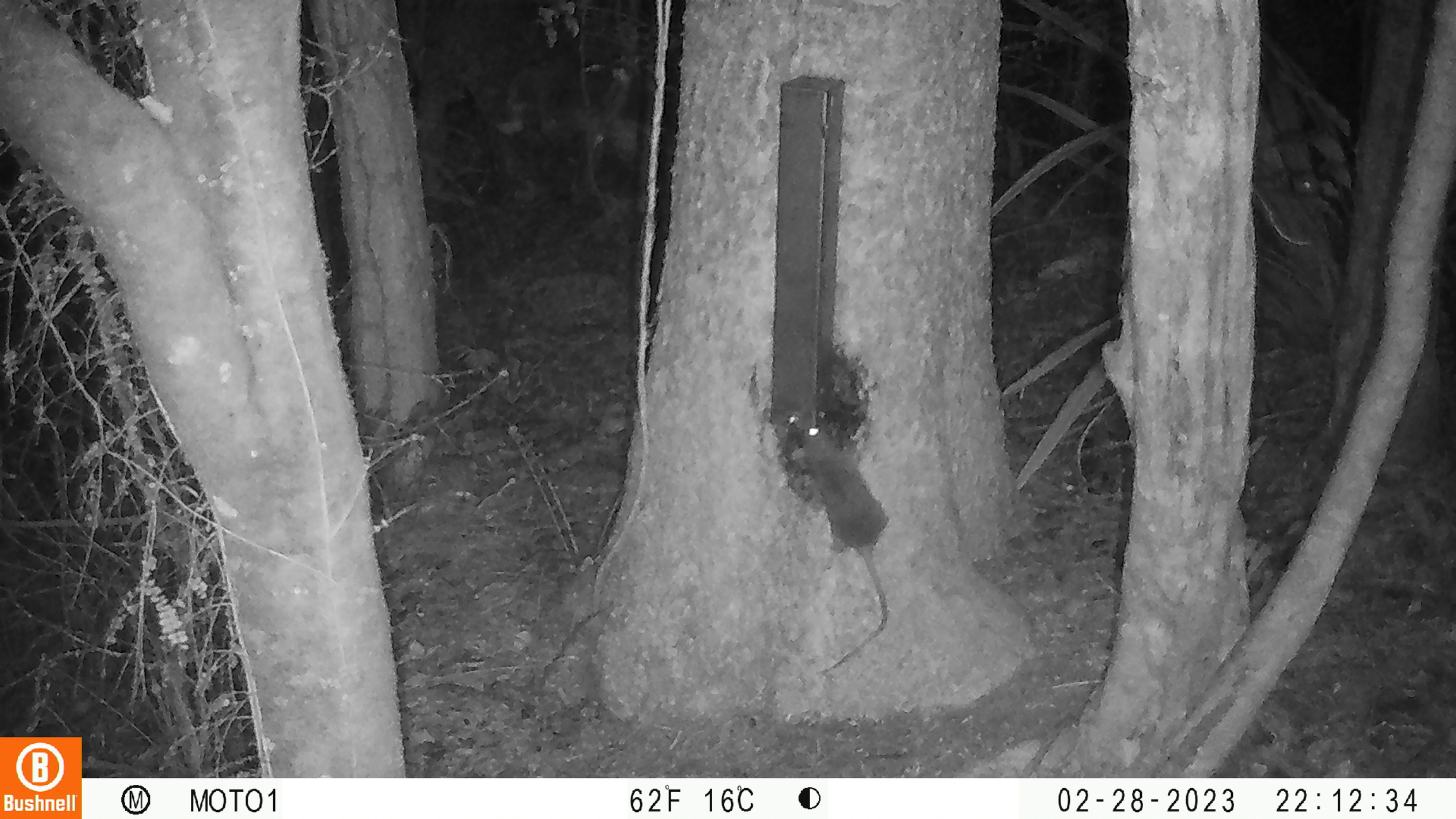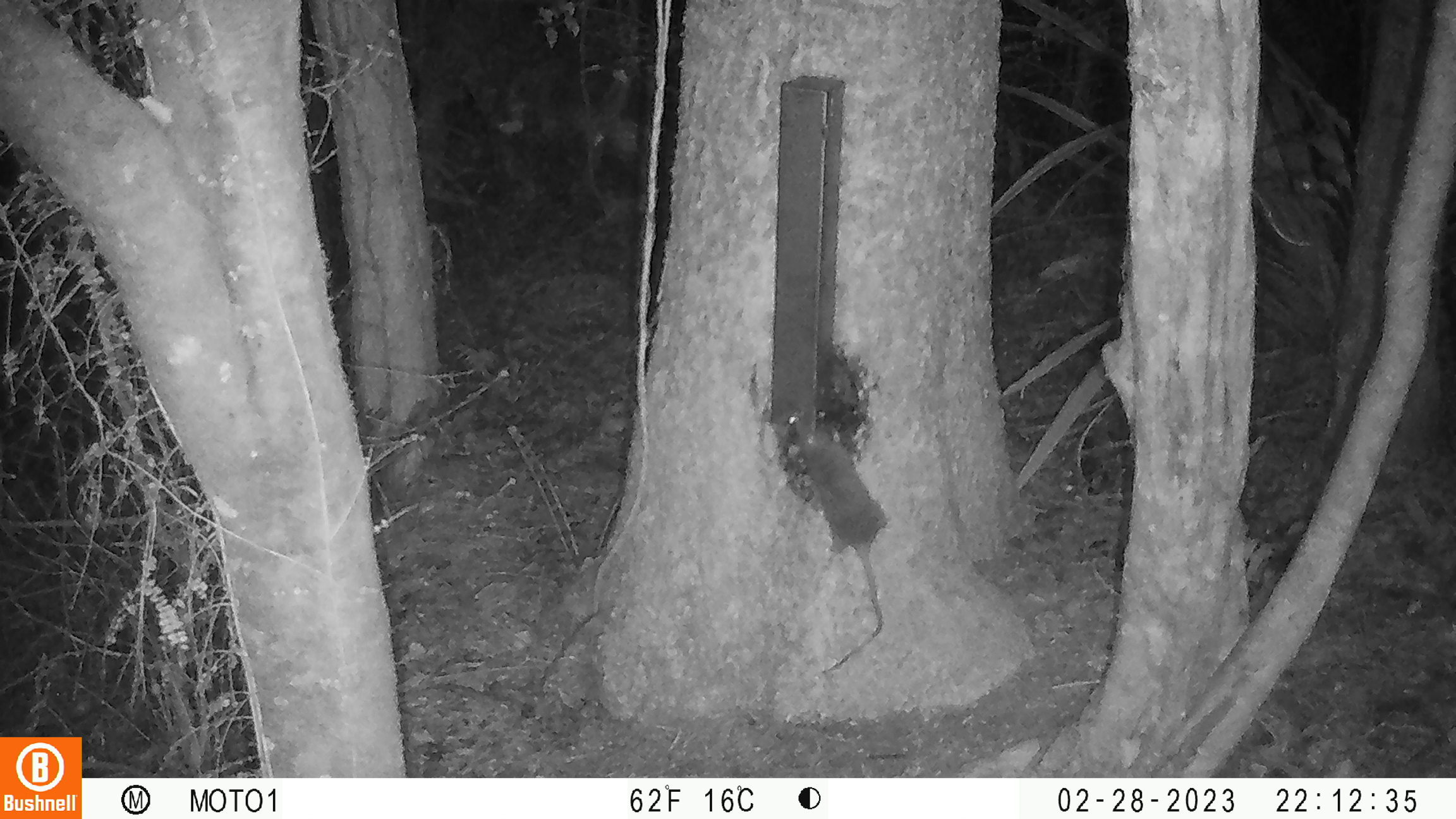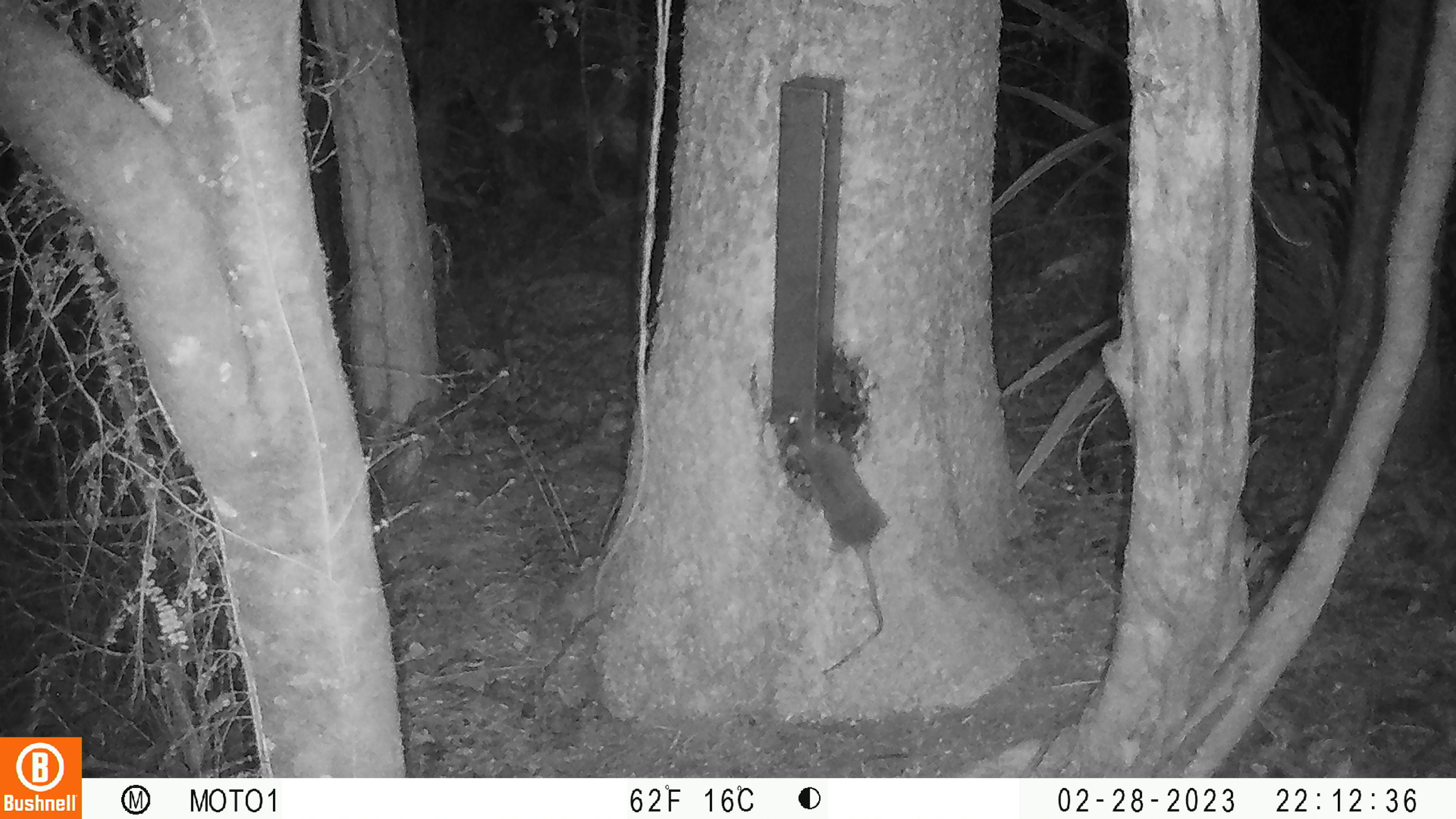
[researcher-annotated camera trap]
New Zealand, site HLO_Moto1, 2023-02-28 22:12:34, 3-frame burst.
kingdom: Animalia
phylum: Chordata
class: Mammalia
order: Rodentia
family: Muridae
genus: Rattus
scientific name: Rattus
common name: rat